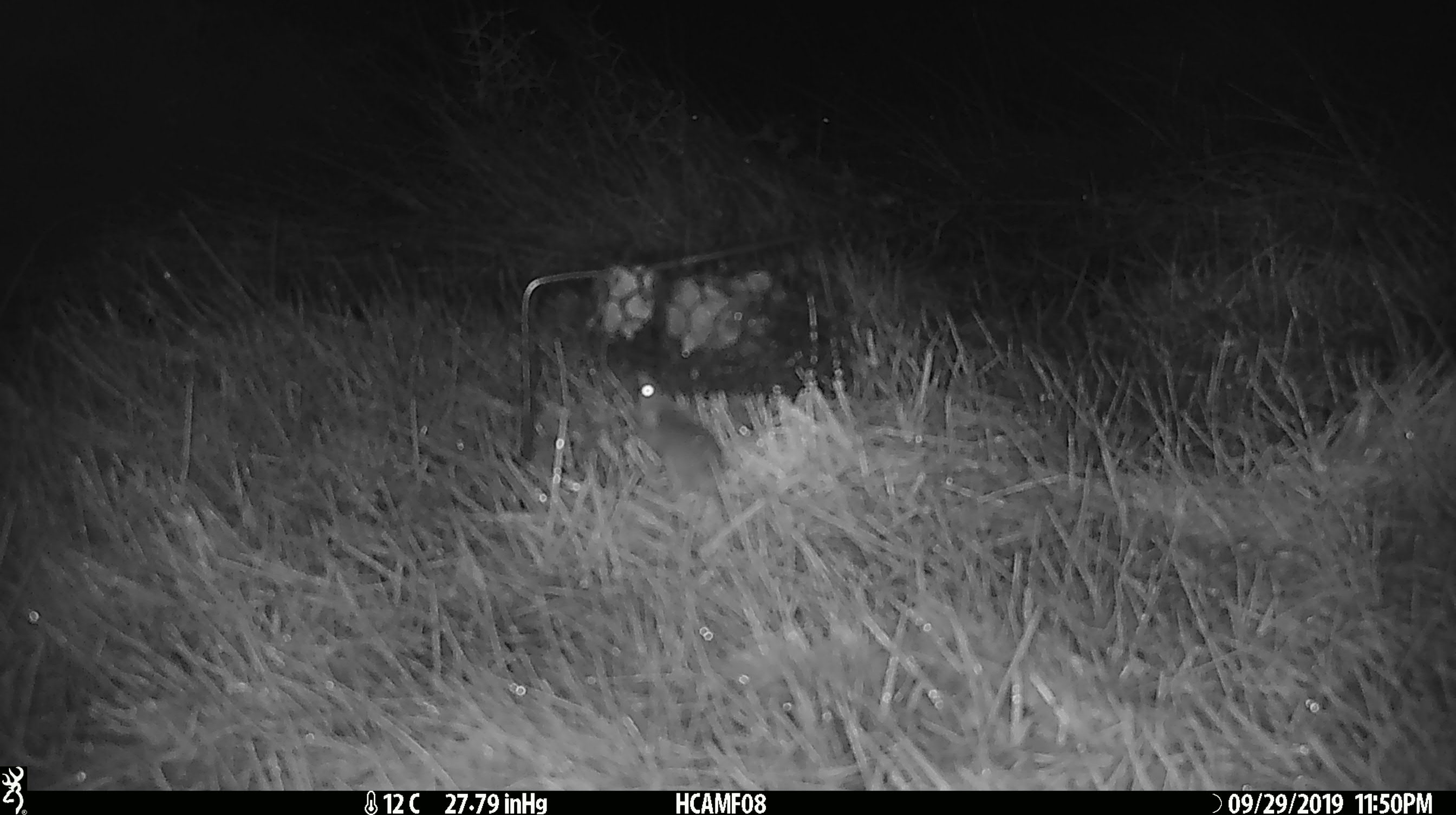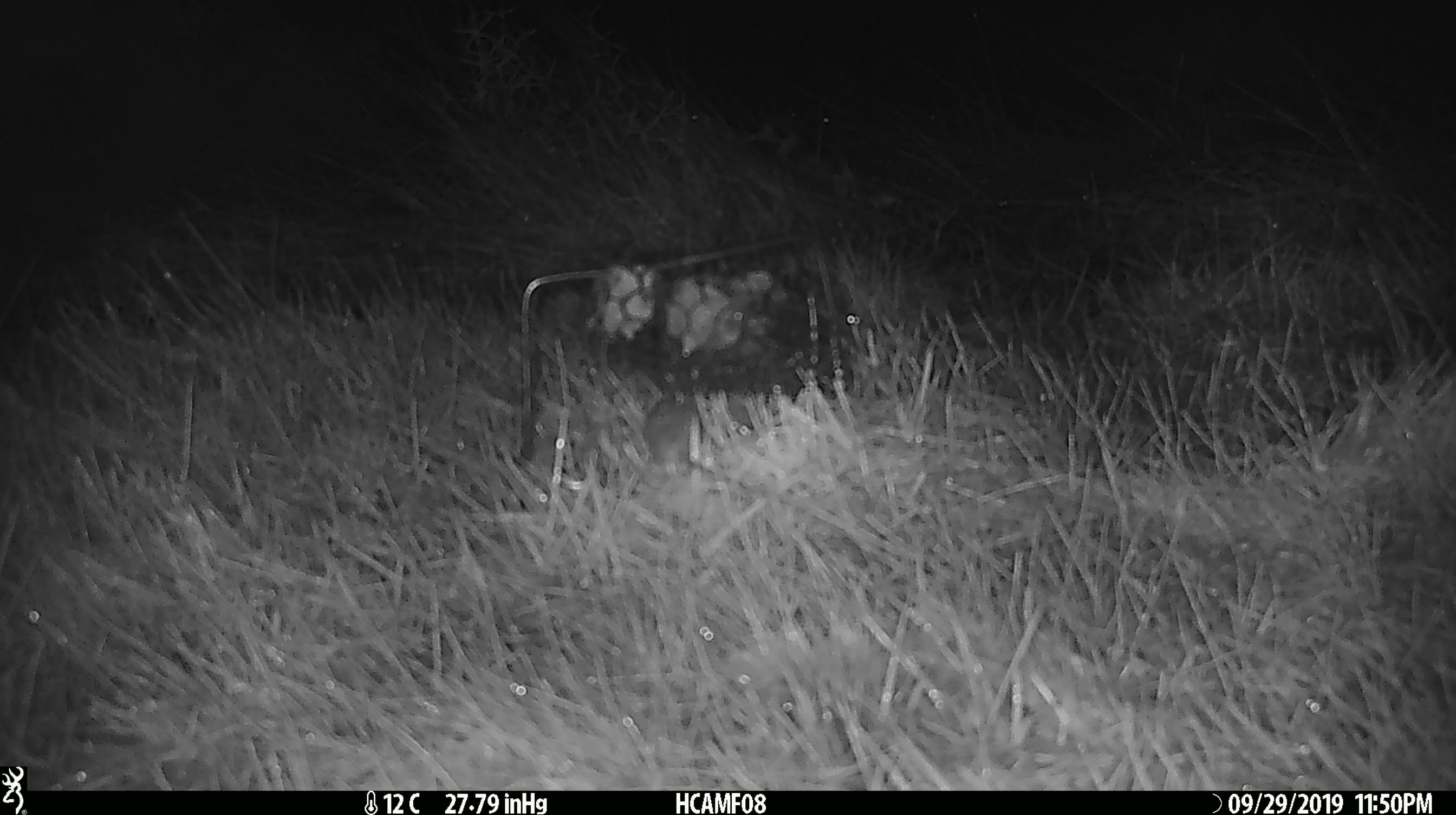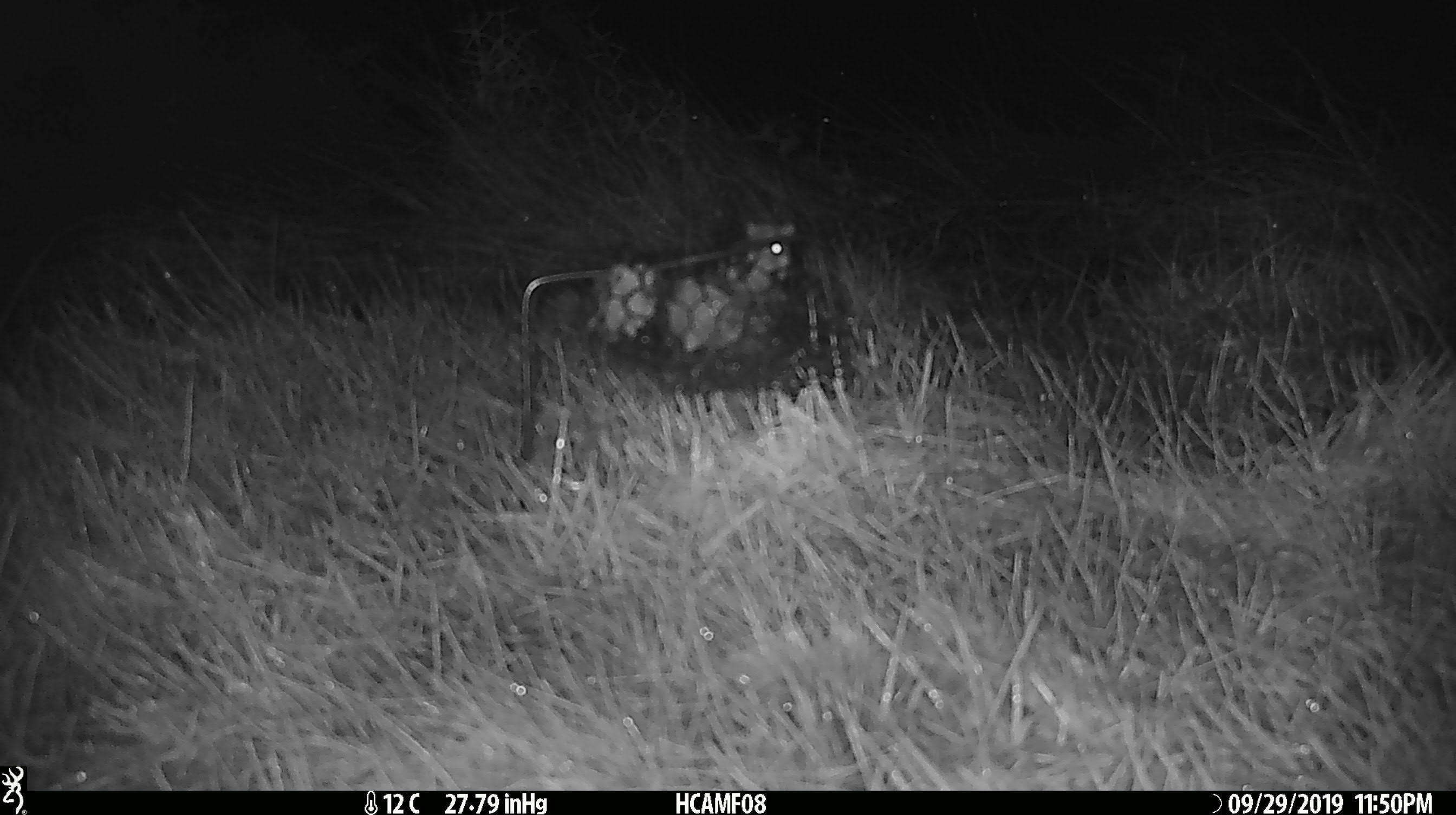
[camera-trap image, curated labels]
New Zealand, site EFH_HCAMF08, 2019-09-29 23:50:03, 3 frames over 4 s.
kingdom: Animalia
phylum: Chordata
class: Mammalia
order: Rodentia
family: Muridae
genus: Mus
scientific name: Mus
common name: mouse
Mouse (Mus).